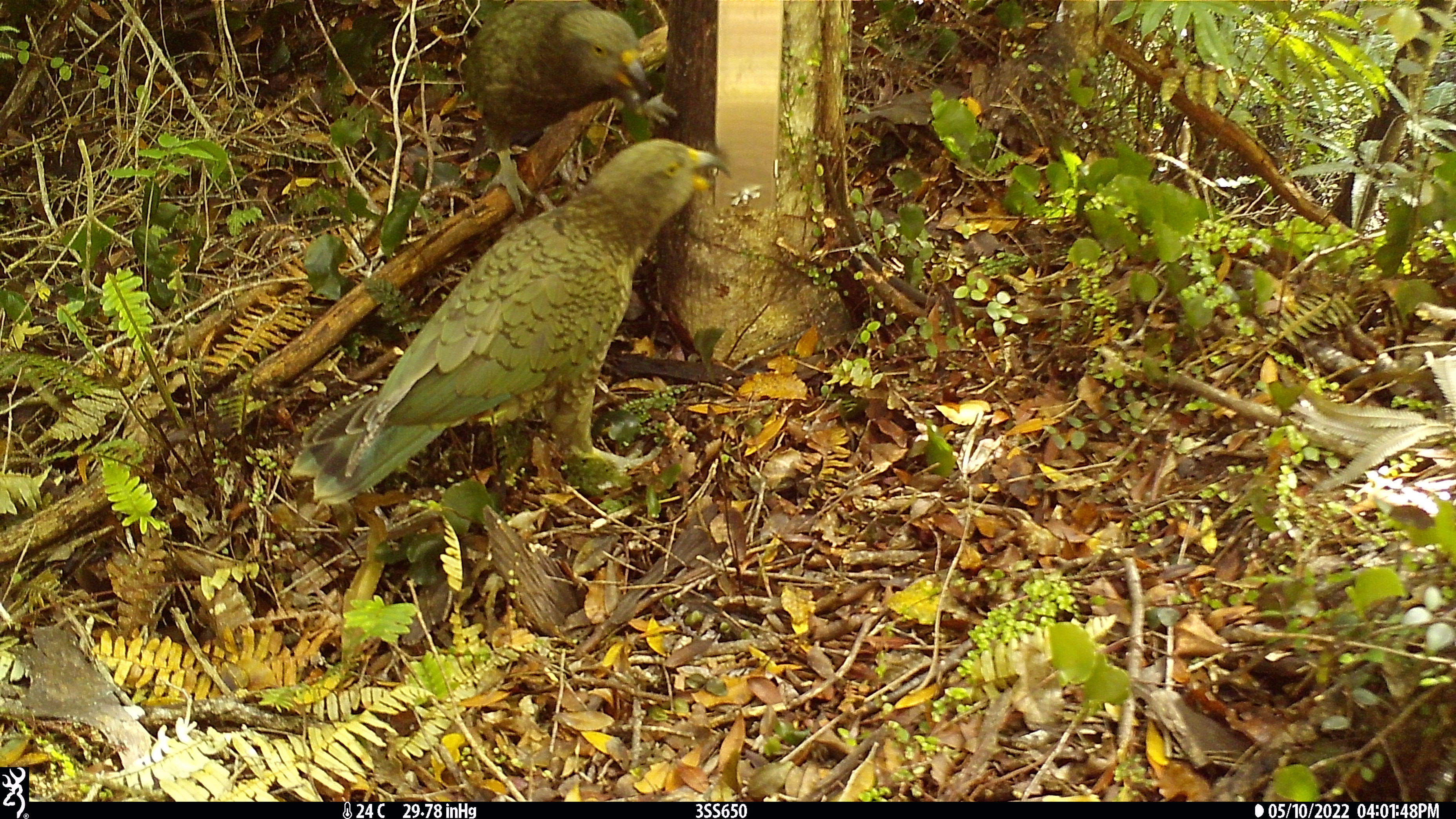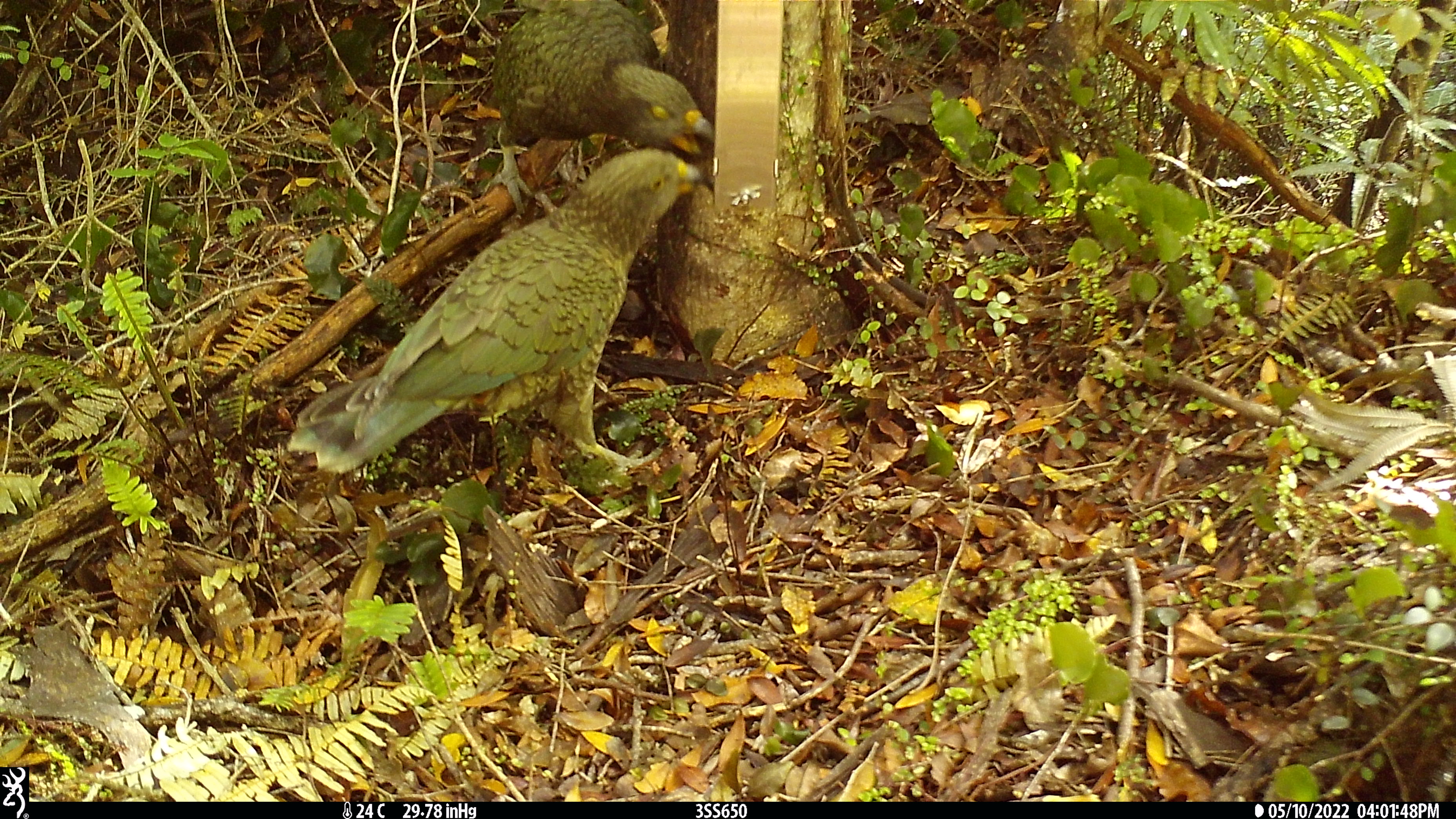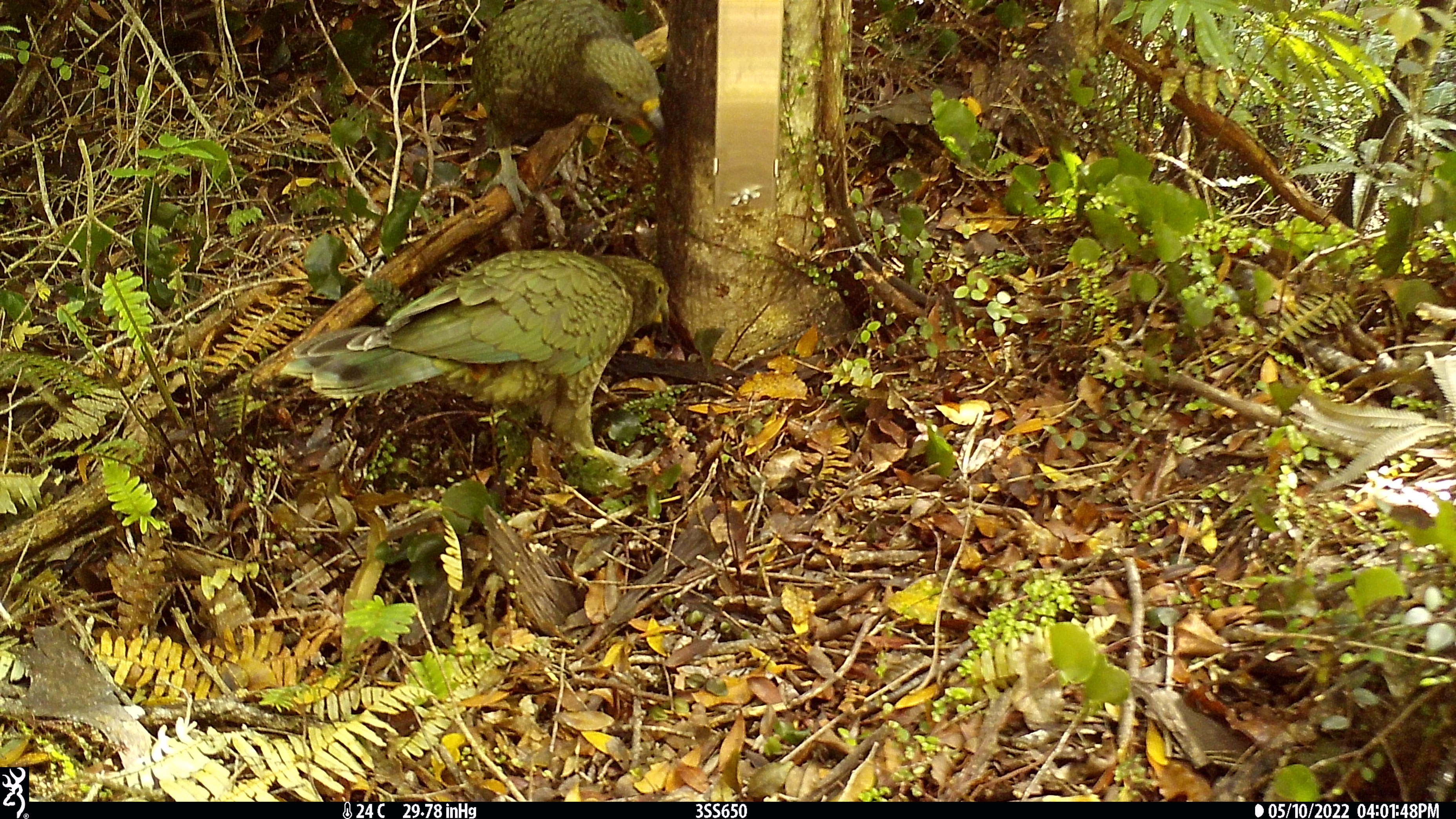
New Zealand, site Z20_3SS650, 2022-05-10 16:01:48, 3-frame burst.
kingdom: Animalia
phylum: Chordata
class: Aves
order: Psittaciformes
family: Strigopidae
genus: Nestor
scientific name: Nestor notabilis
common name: kea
Kea (Nestor notabilis).